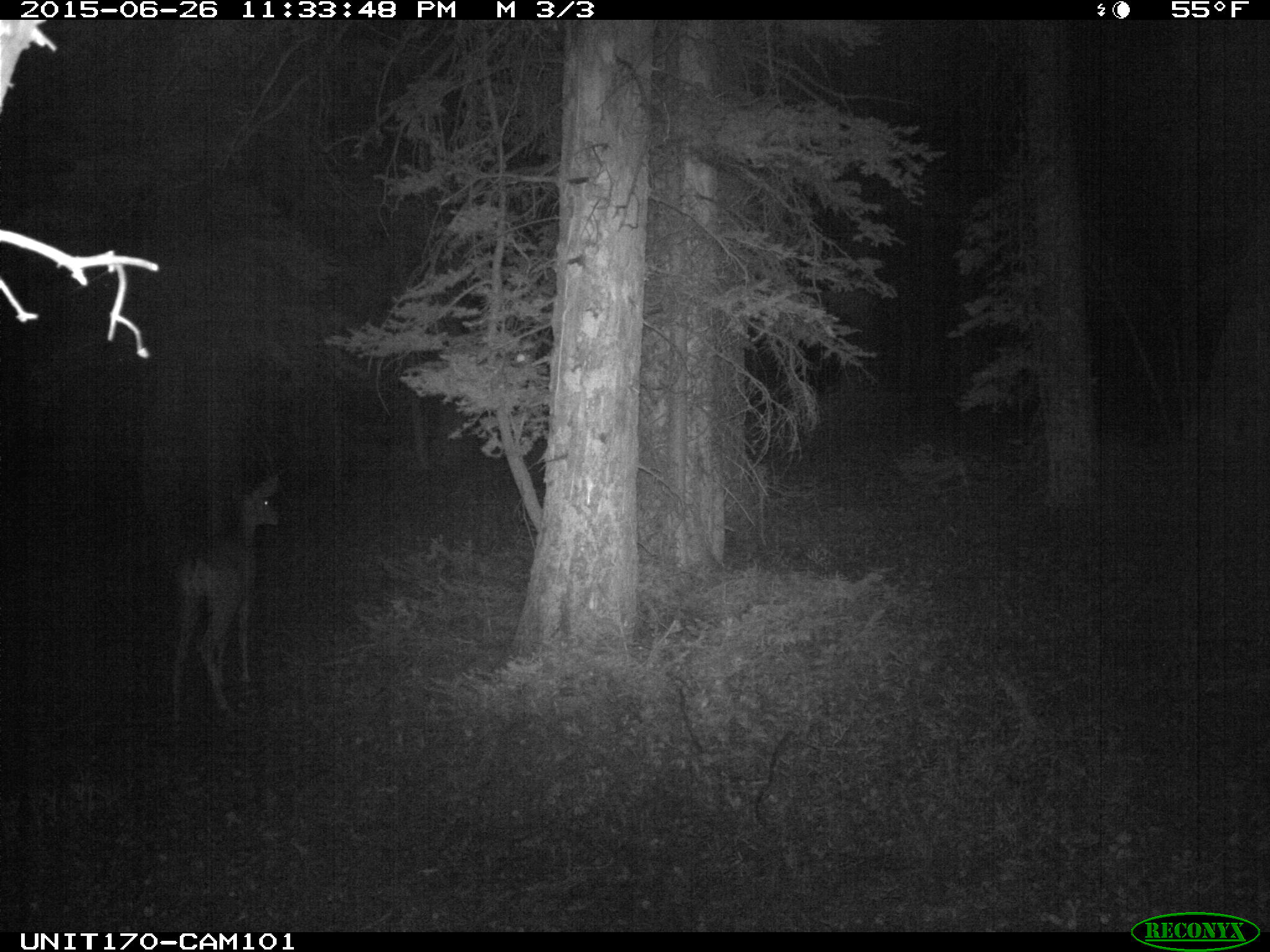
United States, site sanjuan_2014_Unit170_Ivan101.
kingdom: Animalia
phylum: Chordata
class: Mammalia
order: Artiodactyla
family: Cervidae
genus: Odocoileus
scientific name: Odocoileus hemionus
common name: mule deer